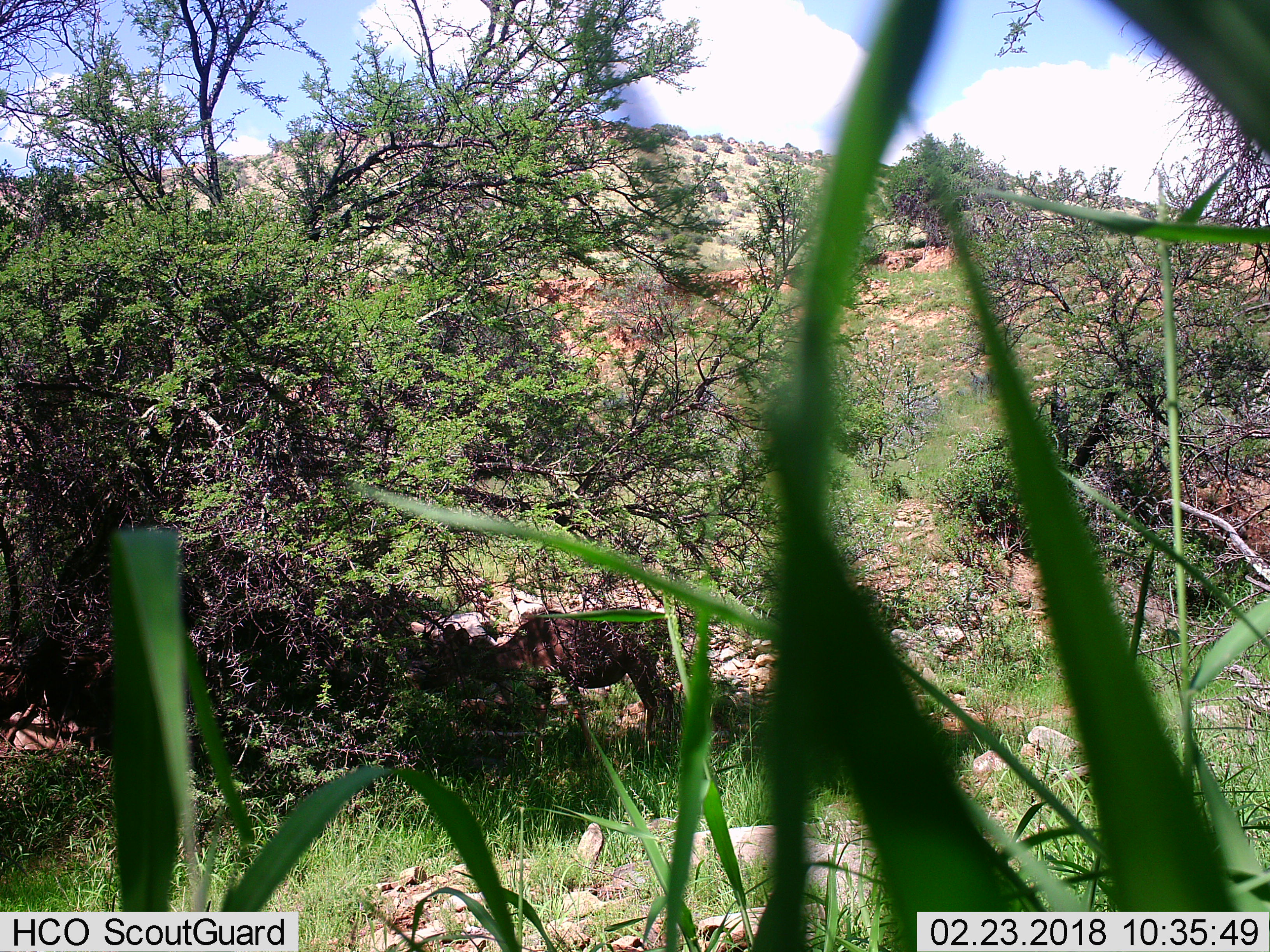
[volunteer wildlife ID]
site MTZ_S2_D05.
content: unidentified animal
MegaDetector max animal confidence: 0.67